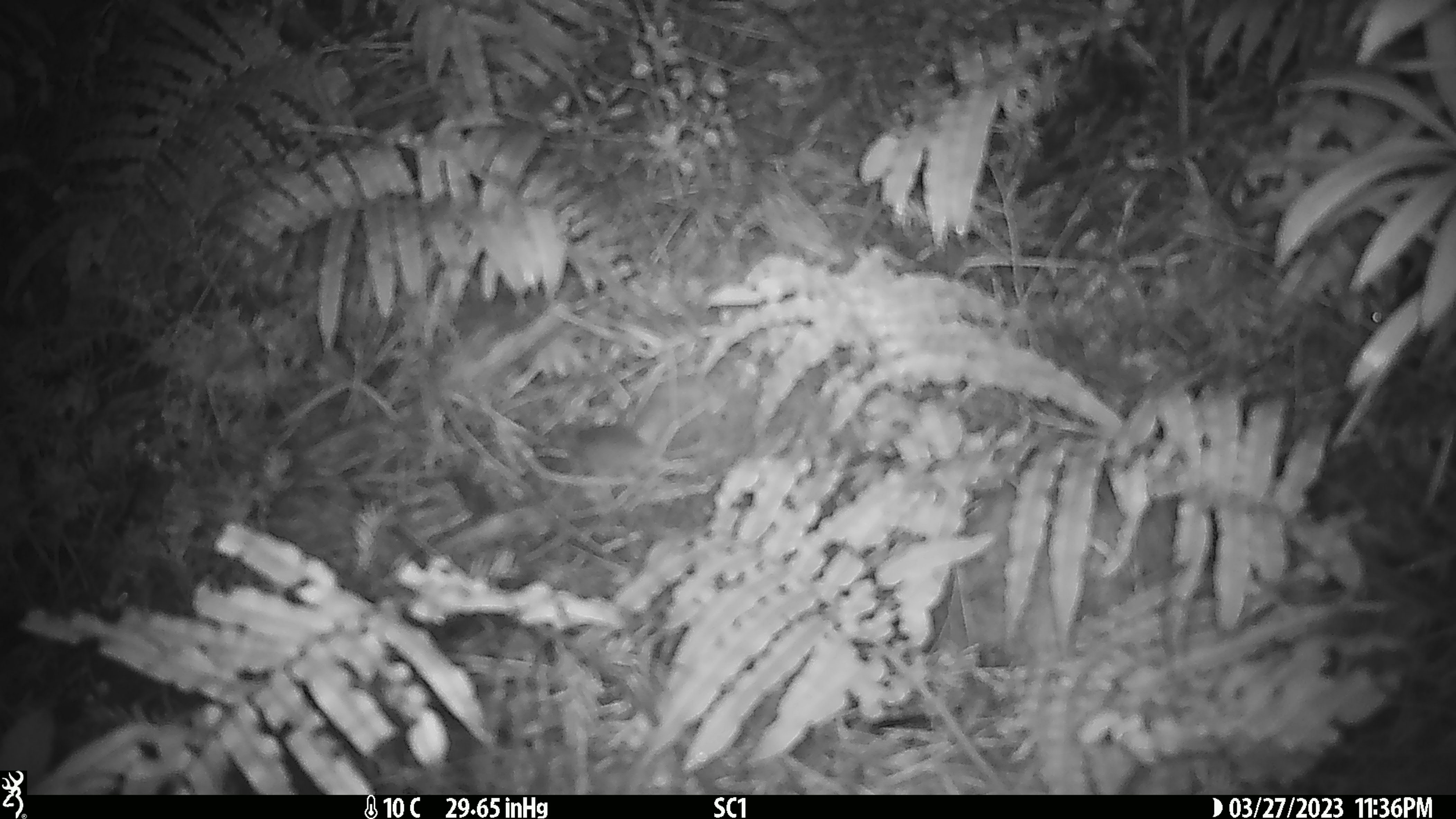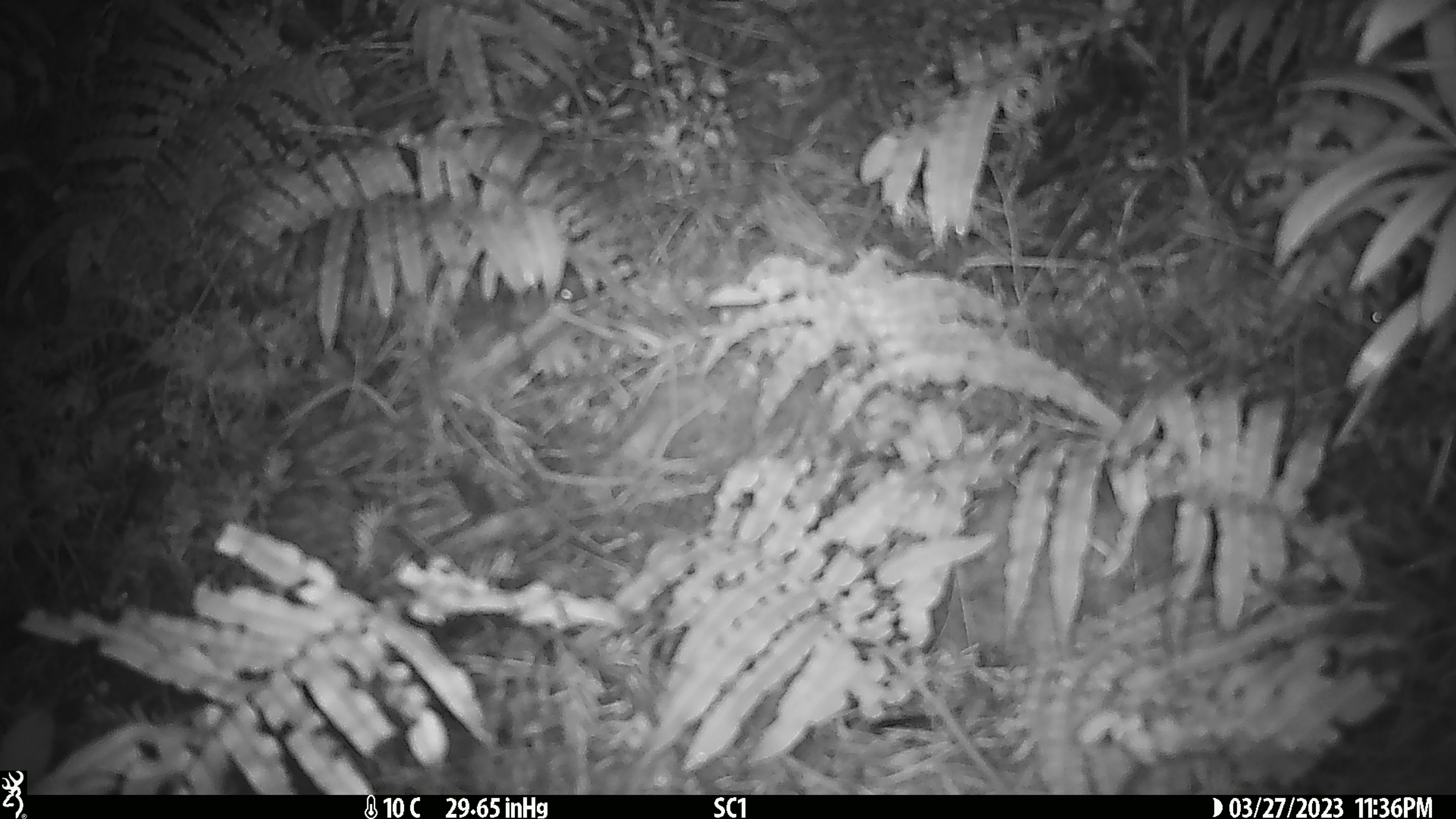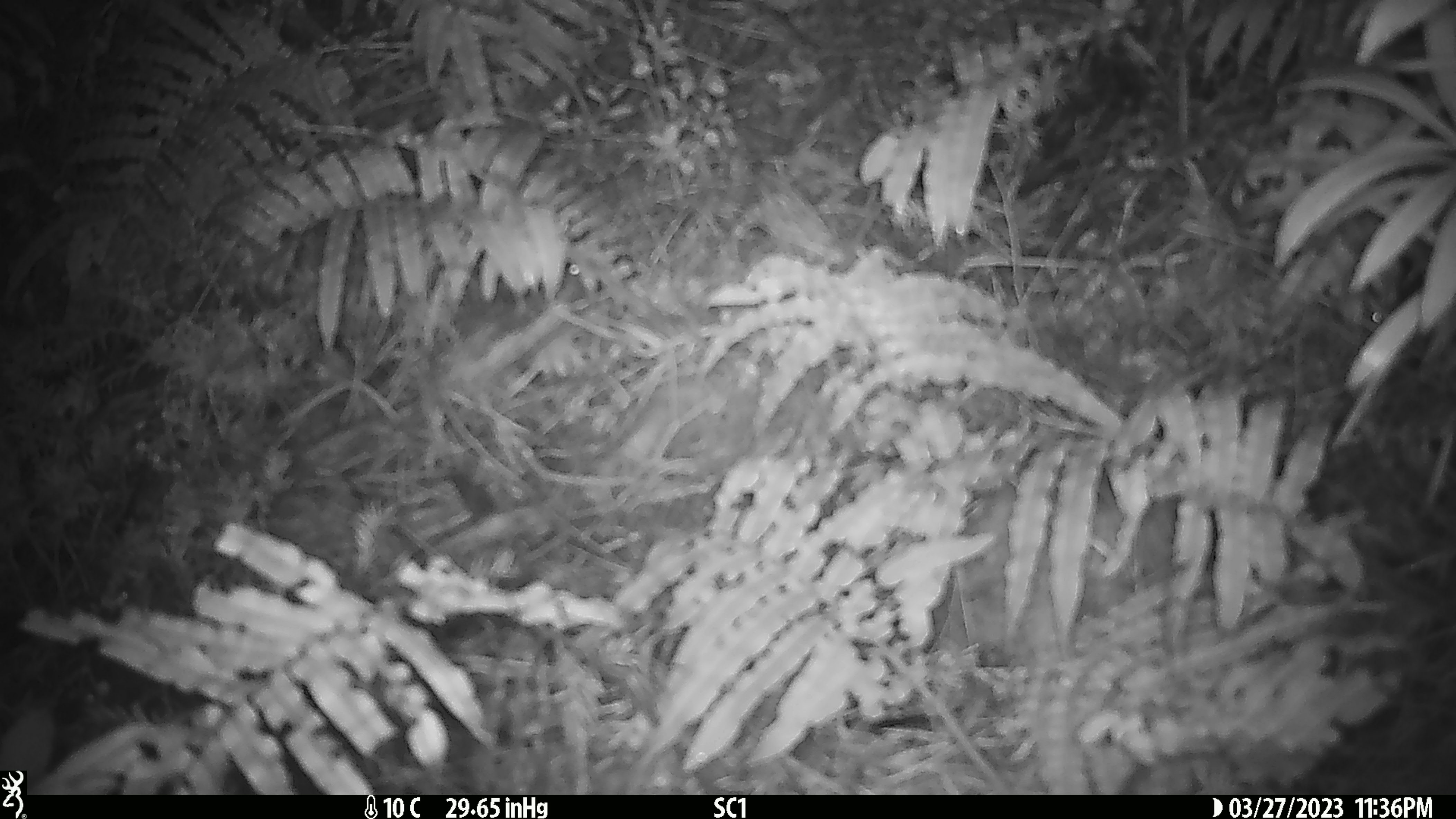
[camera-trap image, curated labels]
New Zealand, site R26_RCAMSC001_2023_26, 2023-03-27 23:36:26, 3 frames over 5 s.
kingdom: Animalia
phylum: Chordata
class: Mammalia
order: Rodentia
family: Muridae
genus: Mus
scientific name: Mus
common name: mouse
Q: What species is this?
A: Mouse (Mus).